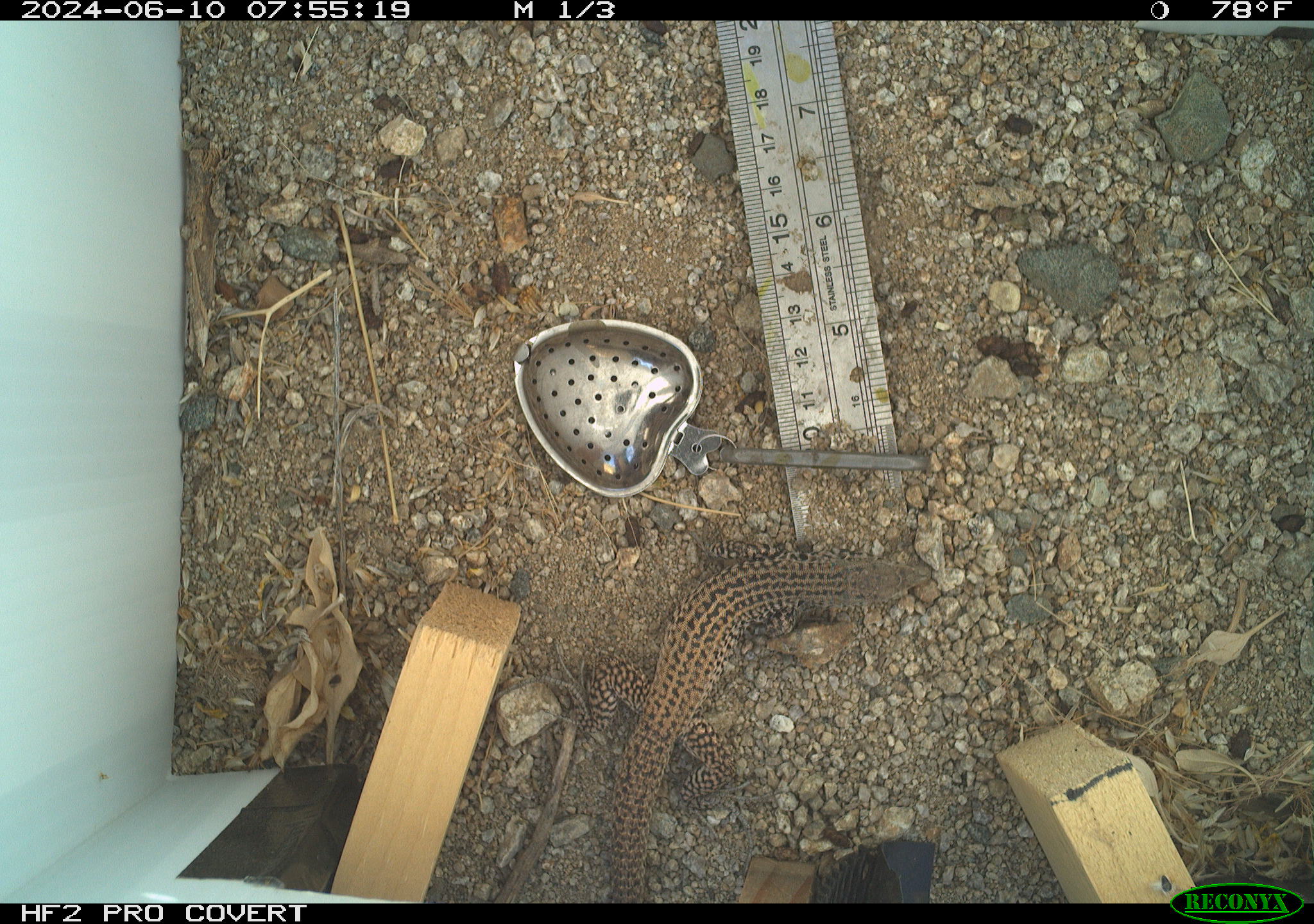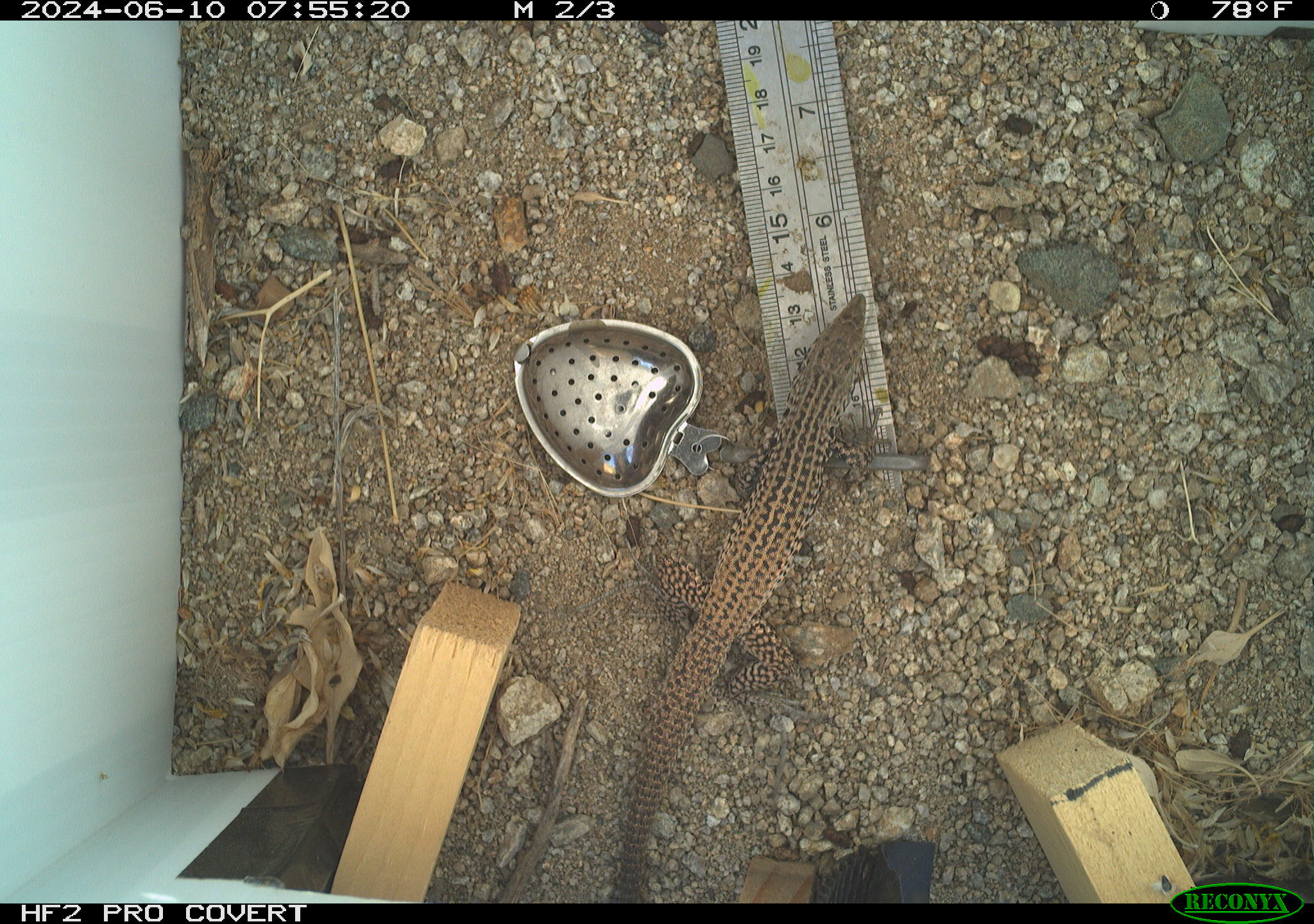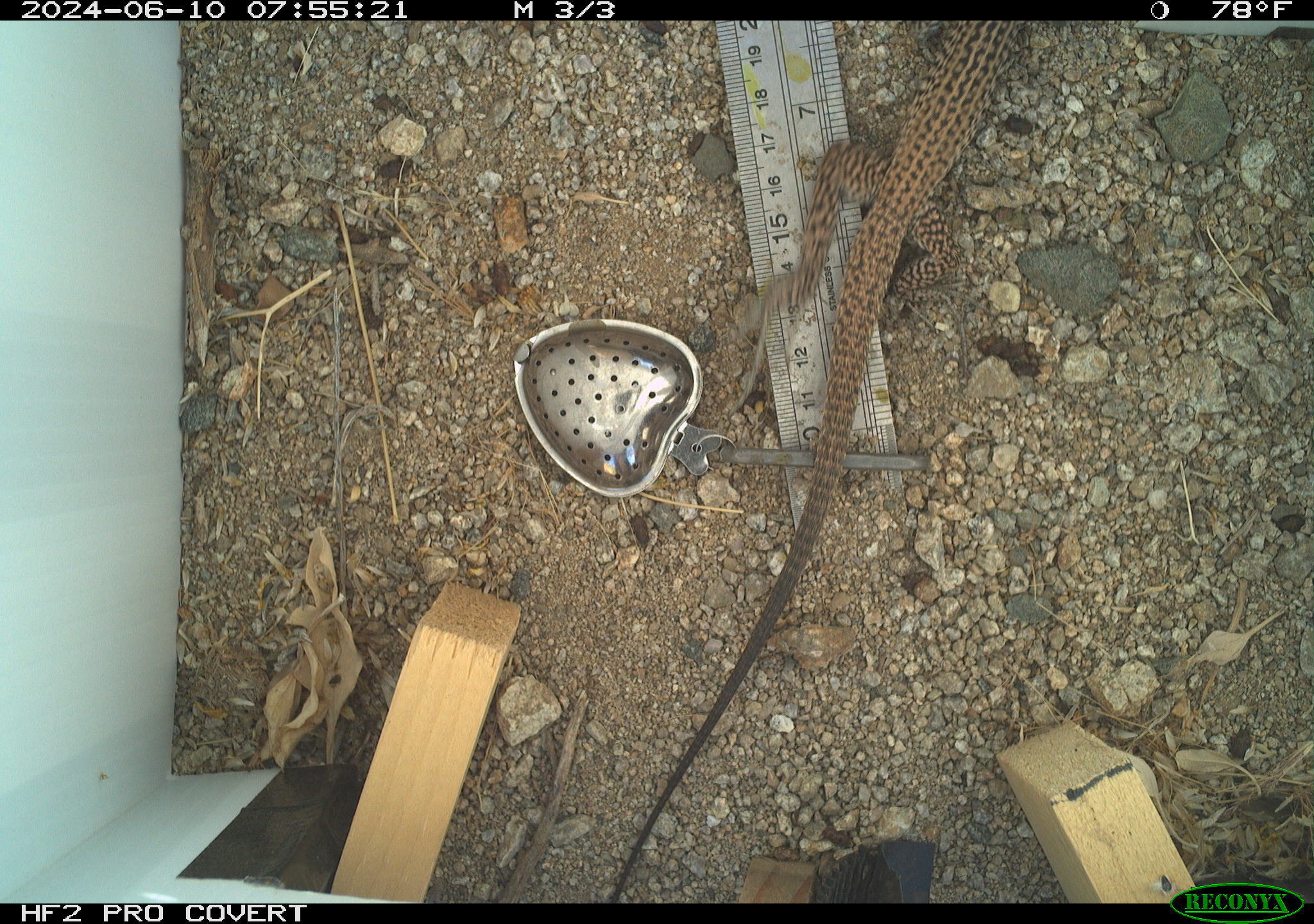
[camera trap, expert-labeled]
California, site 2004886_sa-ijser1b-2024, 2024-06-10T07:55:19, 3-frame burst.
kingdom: Animalia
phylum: Chordata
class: Reptilia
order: Squamata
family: Teiidae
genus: Aspidoscelis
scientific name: Aspidoscelis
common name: whiptail lizards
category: aspidoscelis species